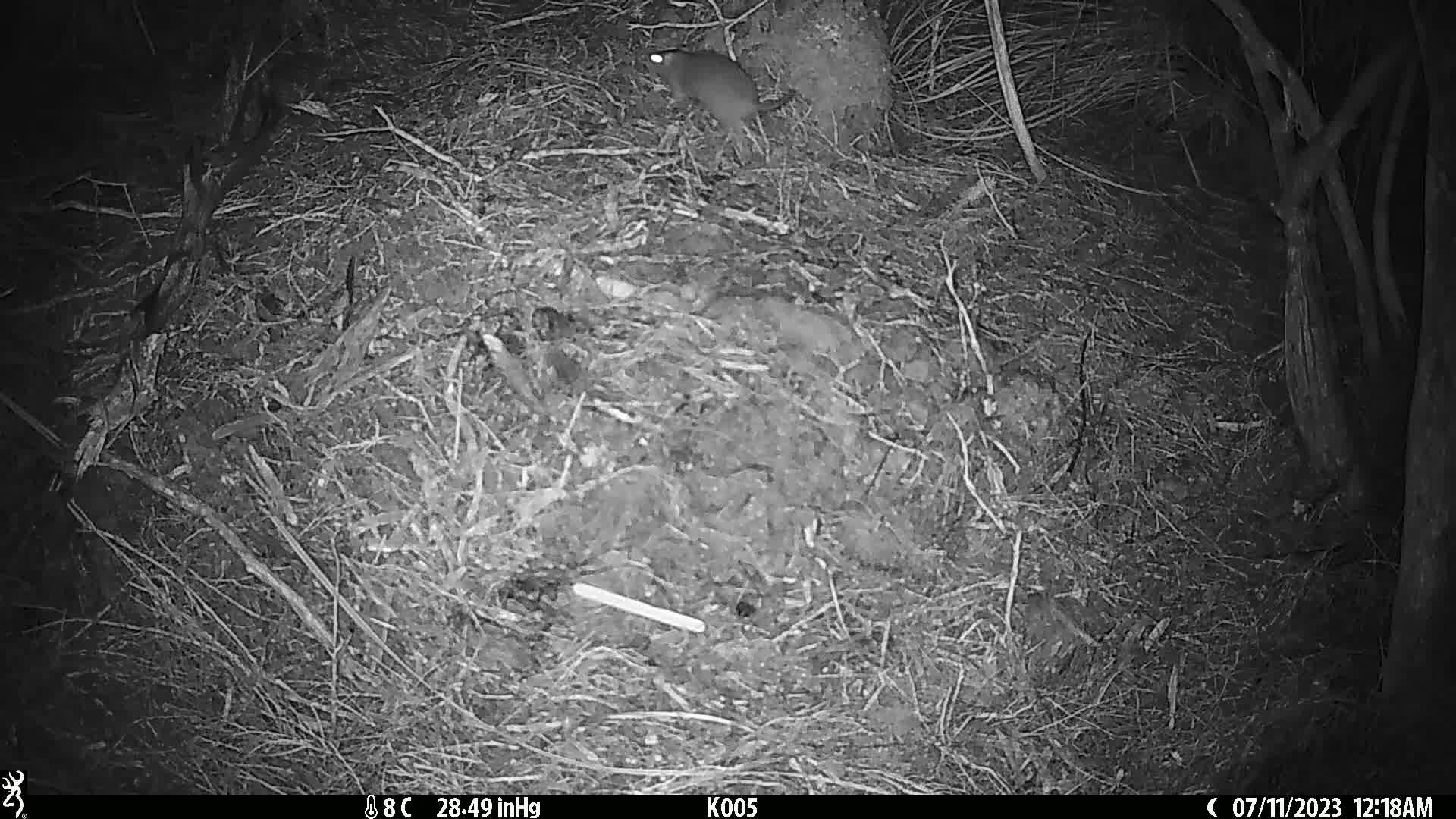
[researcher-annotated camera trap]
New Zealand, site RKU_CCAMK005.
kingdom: Animalia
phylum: Chordata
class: Mammalia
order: Rodentia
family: Muridae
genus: Rattus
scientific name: Rattus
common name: rat